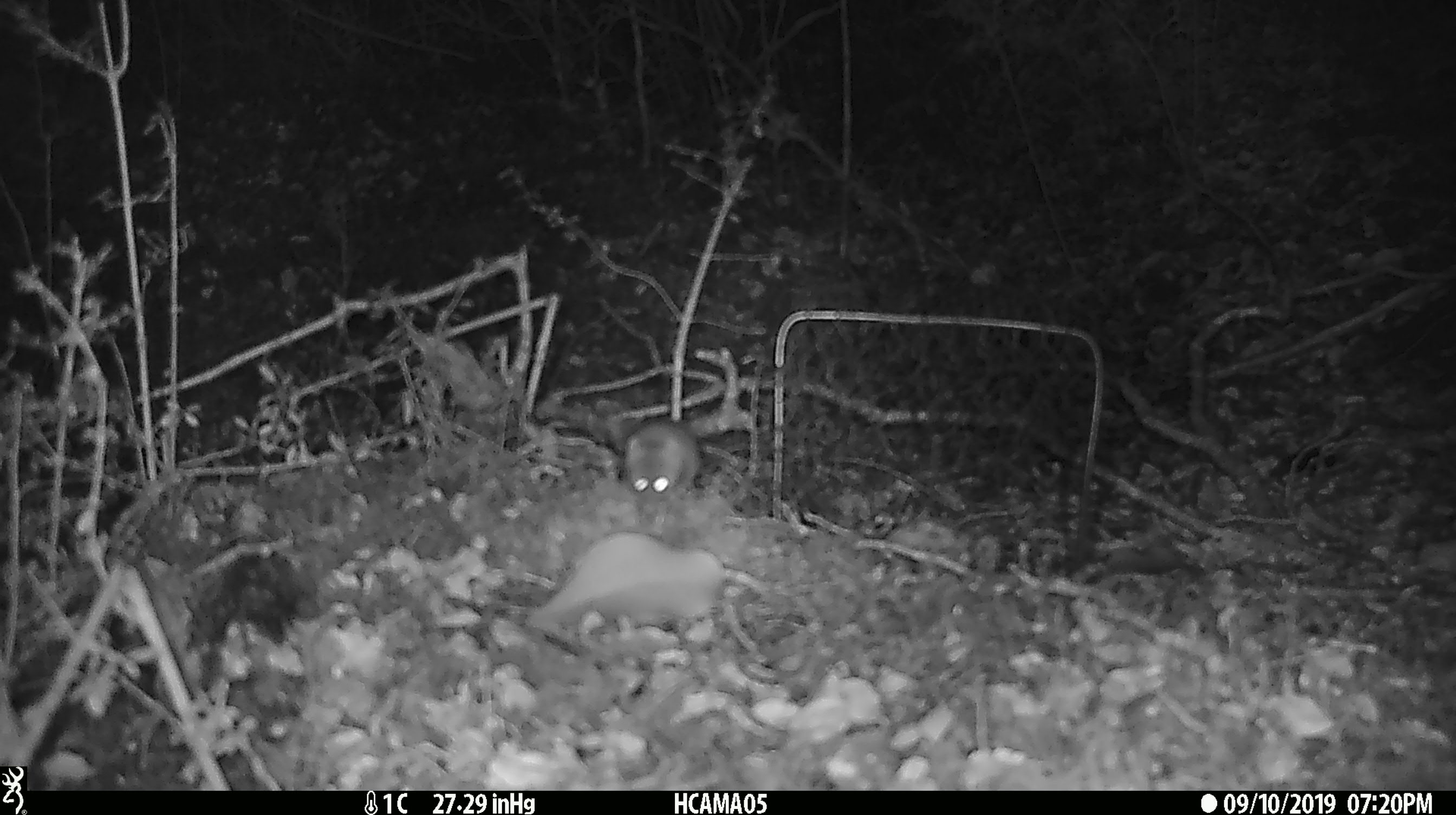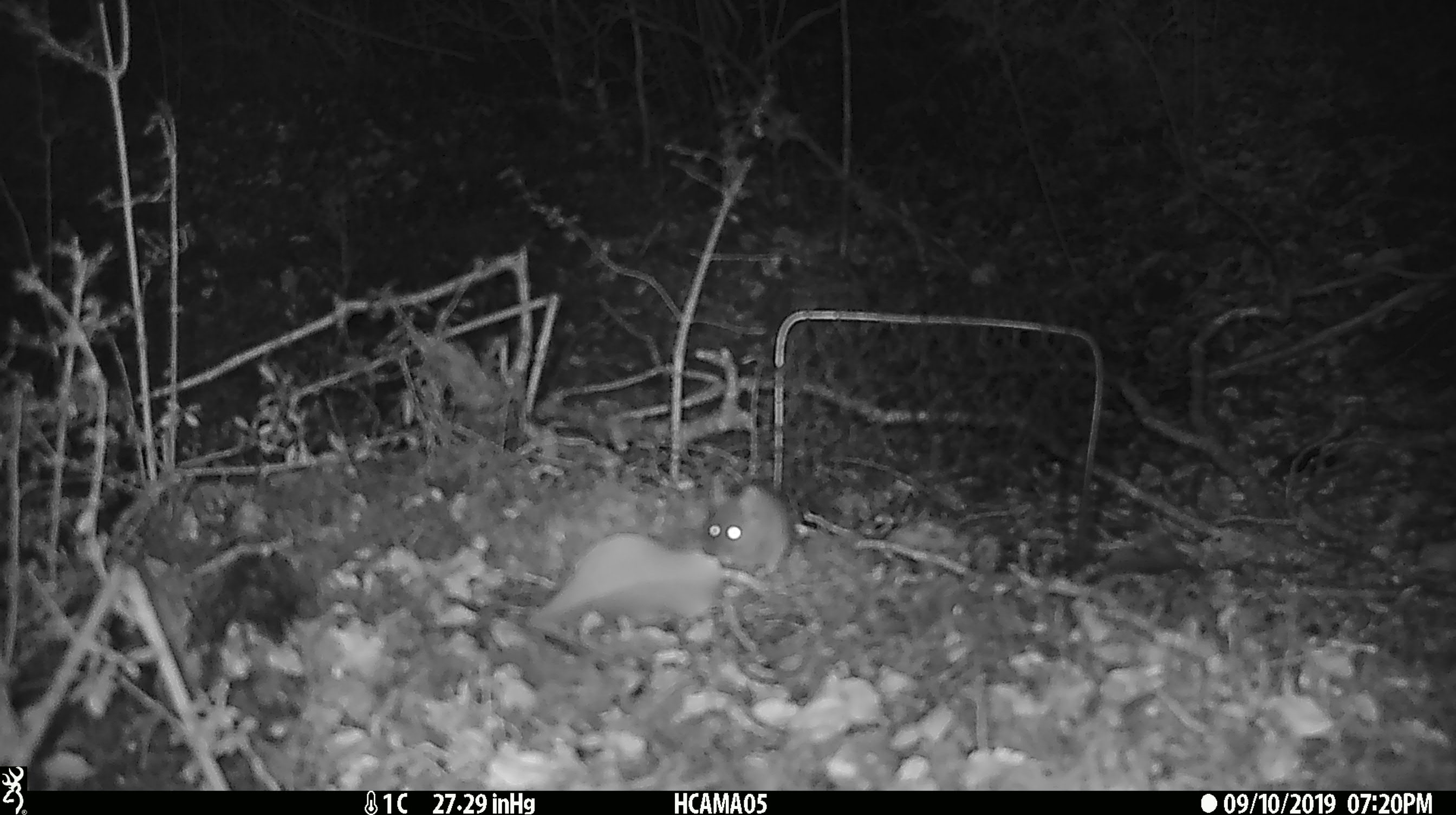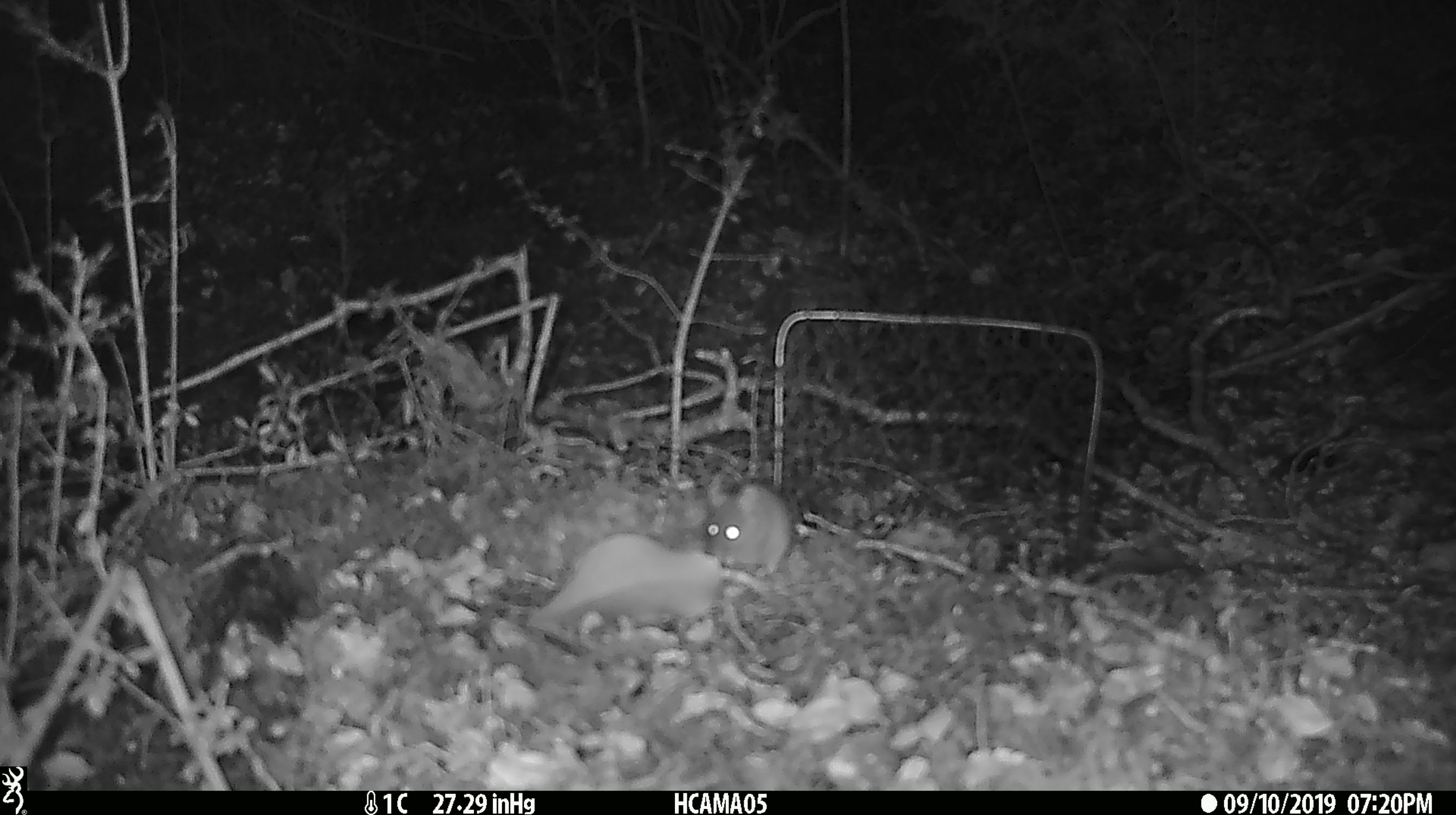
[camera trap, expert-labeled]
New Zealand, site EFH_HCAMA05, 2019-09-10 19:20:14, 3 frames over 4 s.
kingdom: Animalia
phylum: Chordata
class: Mammalia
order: Rodentia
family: Muridae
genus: Mus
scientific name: Mus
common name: mouse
Mouse (Mus).